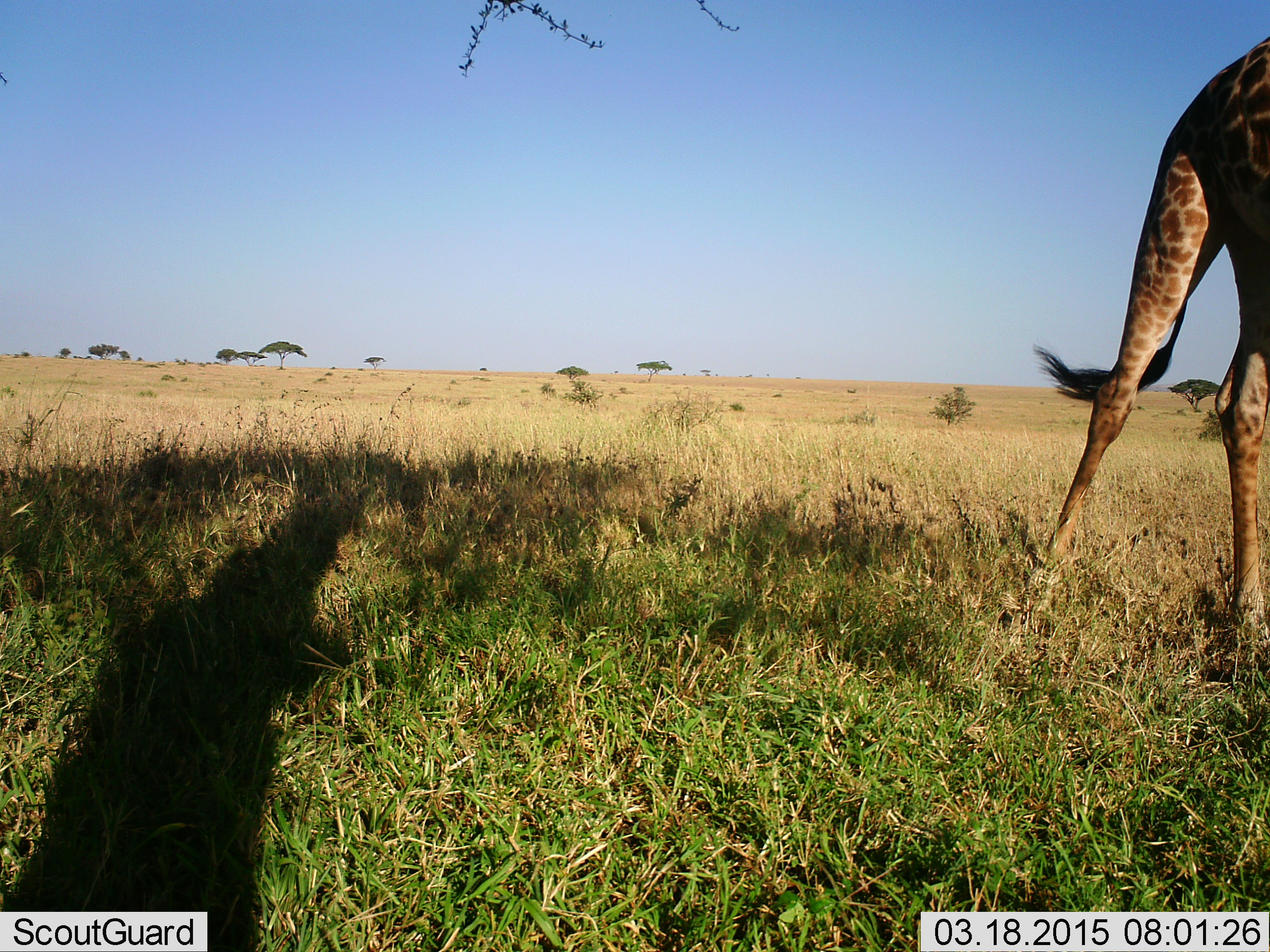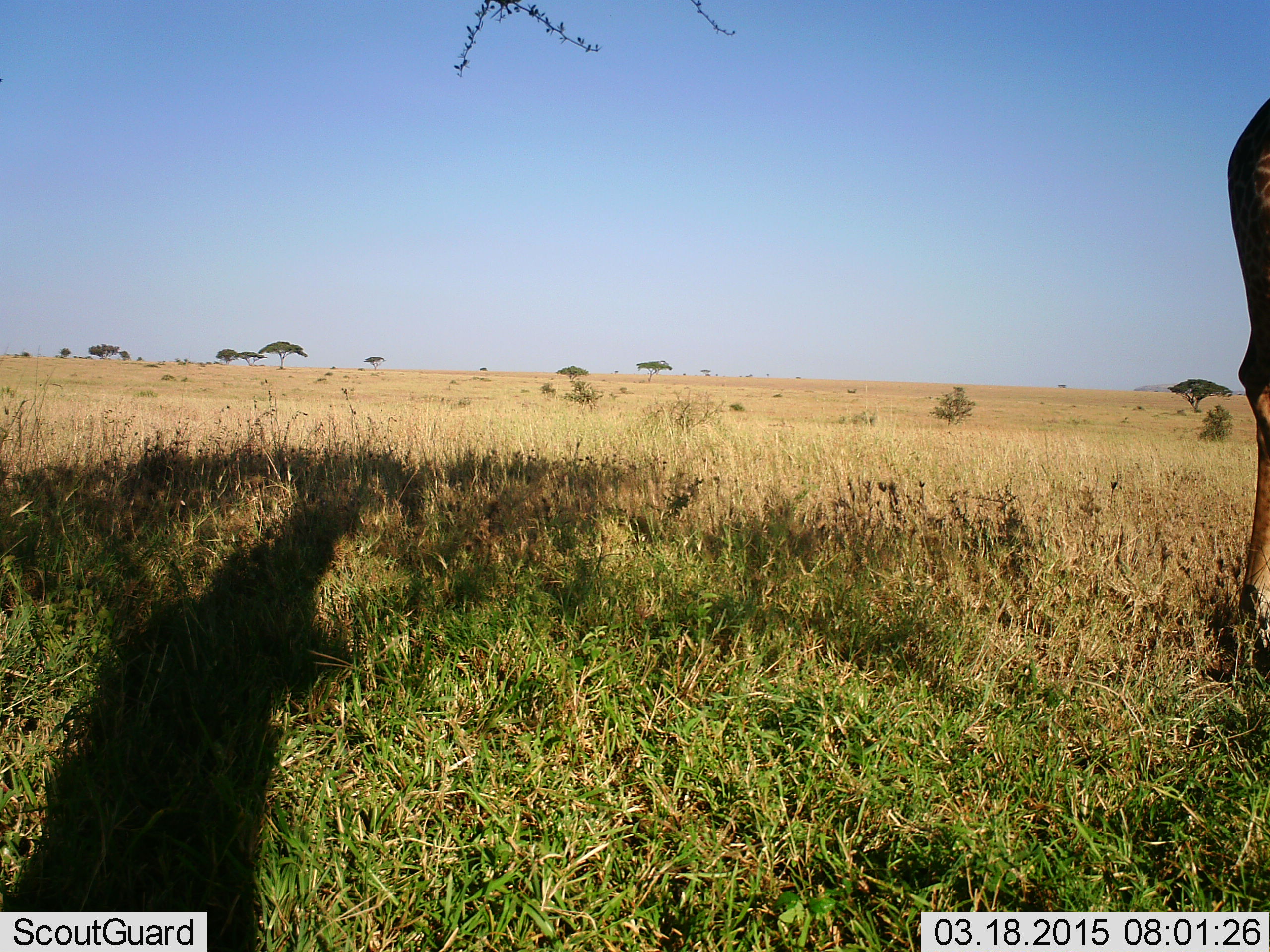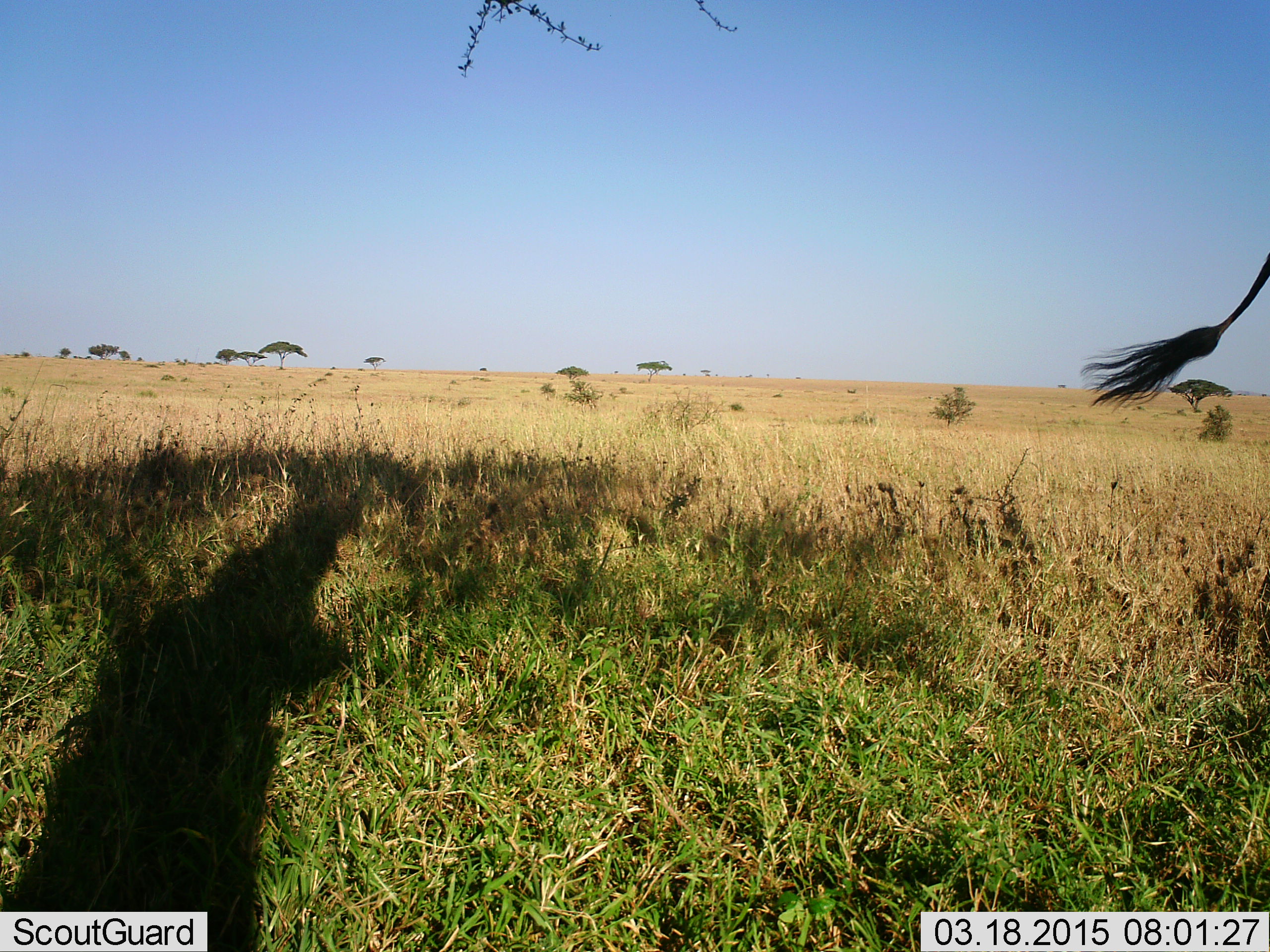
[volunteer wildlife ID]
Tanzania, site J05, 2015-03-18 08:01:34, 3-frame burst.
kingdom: Animalia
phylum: Chordata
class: Mammalia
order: Artiodactyla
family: Giraffidae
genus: Giraffa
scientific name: Giraffa camelopardalis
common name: giraffe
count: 1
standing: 30%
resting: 0%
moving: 70%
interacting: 0%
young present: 0%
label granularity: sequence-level